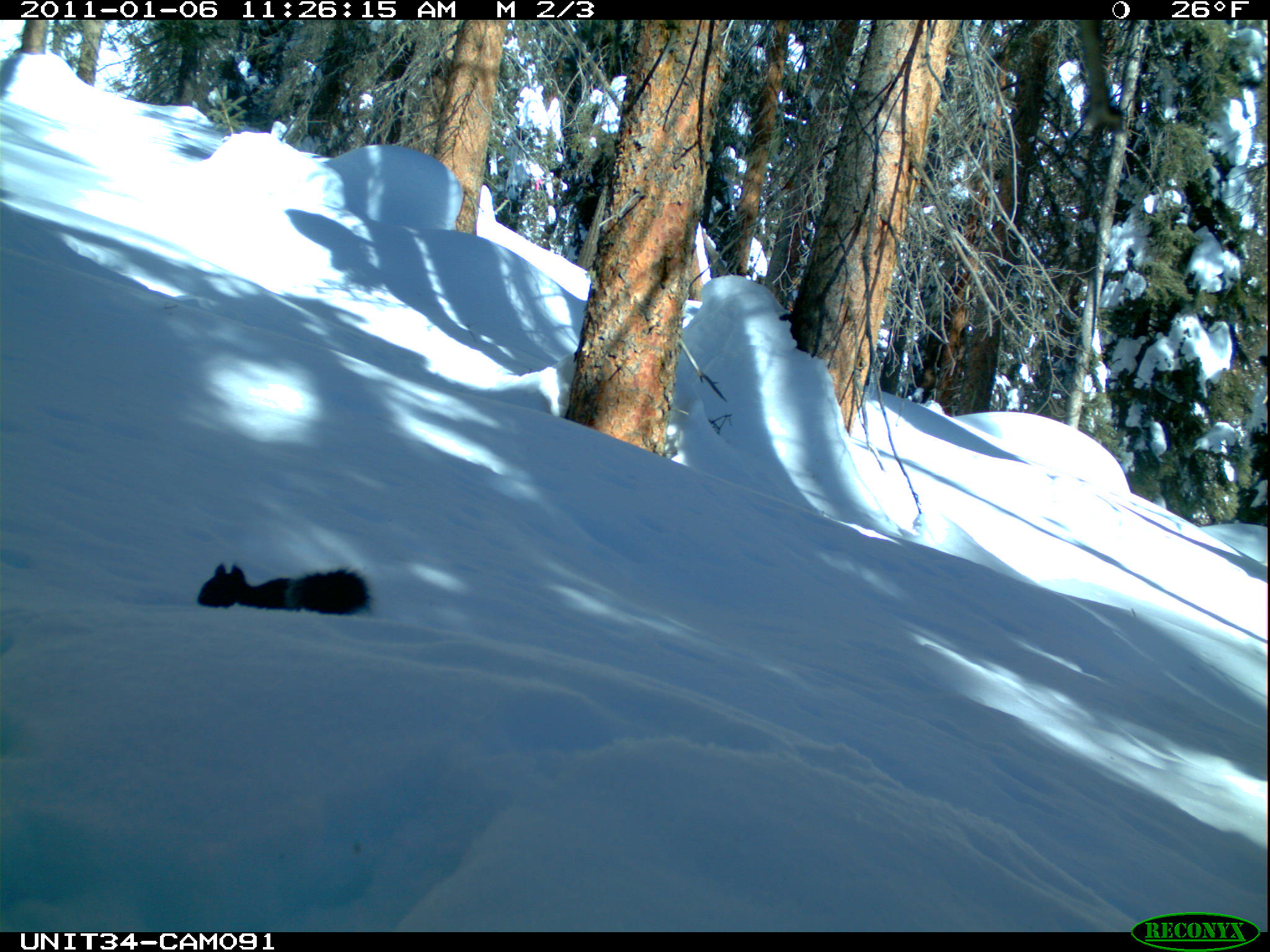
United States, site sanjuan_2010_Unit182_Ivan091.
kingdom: Animalia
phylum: Chordata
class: Mammalia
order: Rodentia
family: Sciuridae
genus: Tamiasciurus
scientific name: Tamiasciurus hudsonicus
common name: american red squirrel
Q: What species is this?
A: Tamiasciurus hudsonicus (american red squirrel).